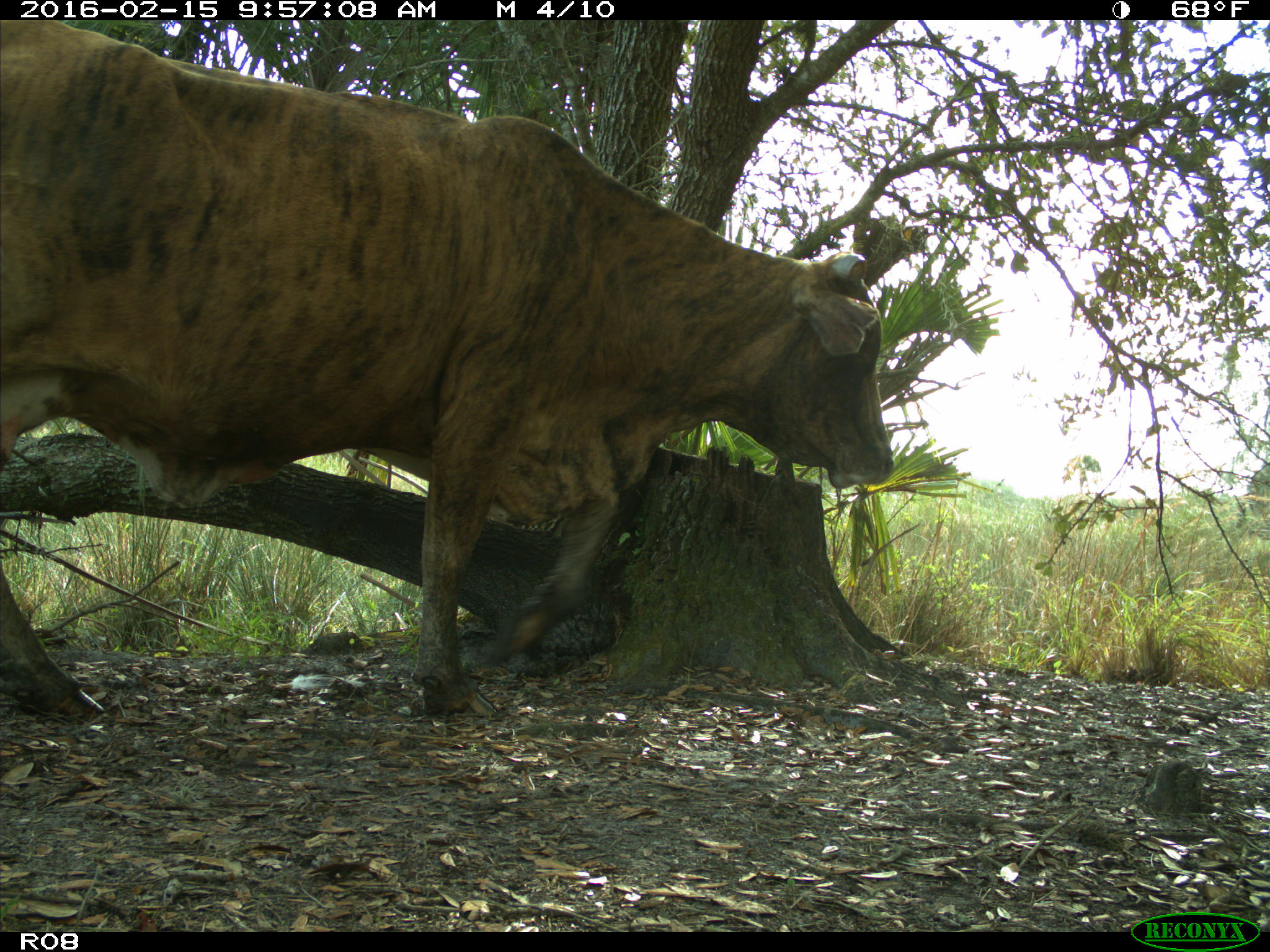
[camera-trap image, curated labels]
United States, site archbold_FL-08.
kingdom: Animalia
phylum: Chordata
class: Mammalia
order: Artiodactyla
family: Bovidae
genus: Bos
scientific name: Bos taurus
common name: domestic cow